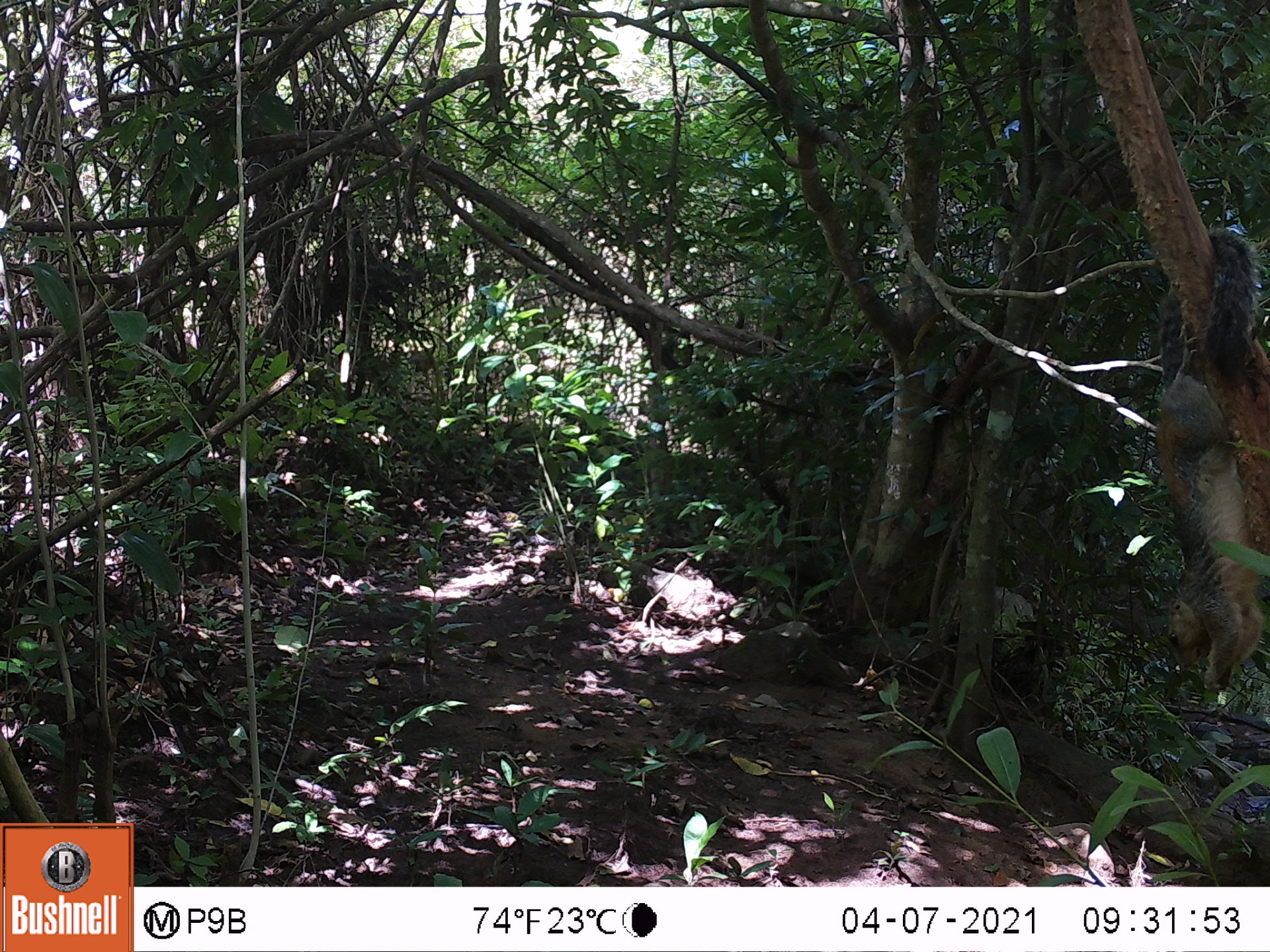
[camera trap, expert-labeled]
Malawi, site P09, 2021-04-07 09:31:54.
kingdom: Animalia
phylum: Chordata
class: Mammalia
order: Rodentia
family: Sciuridae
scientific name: Sciuridae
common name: squirrel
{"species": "squirrel (Sciuridae)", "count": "1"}